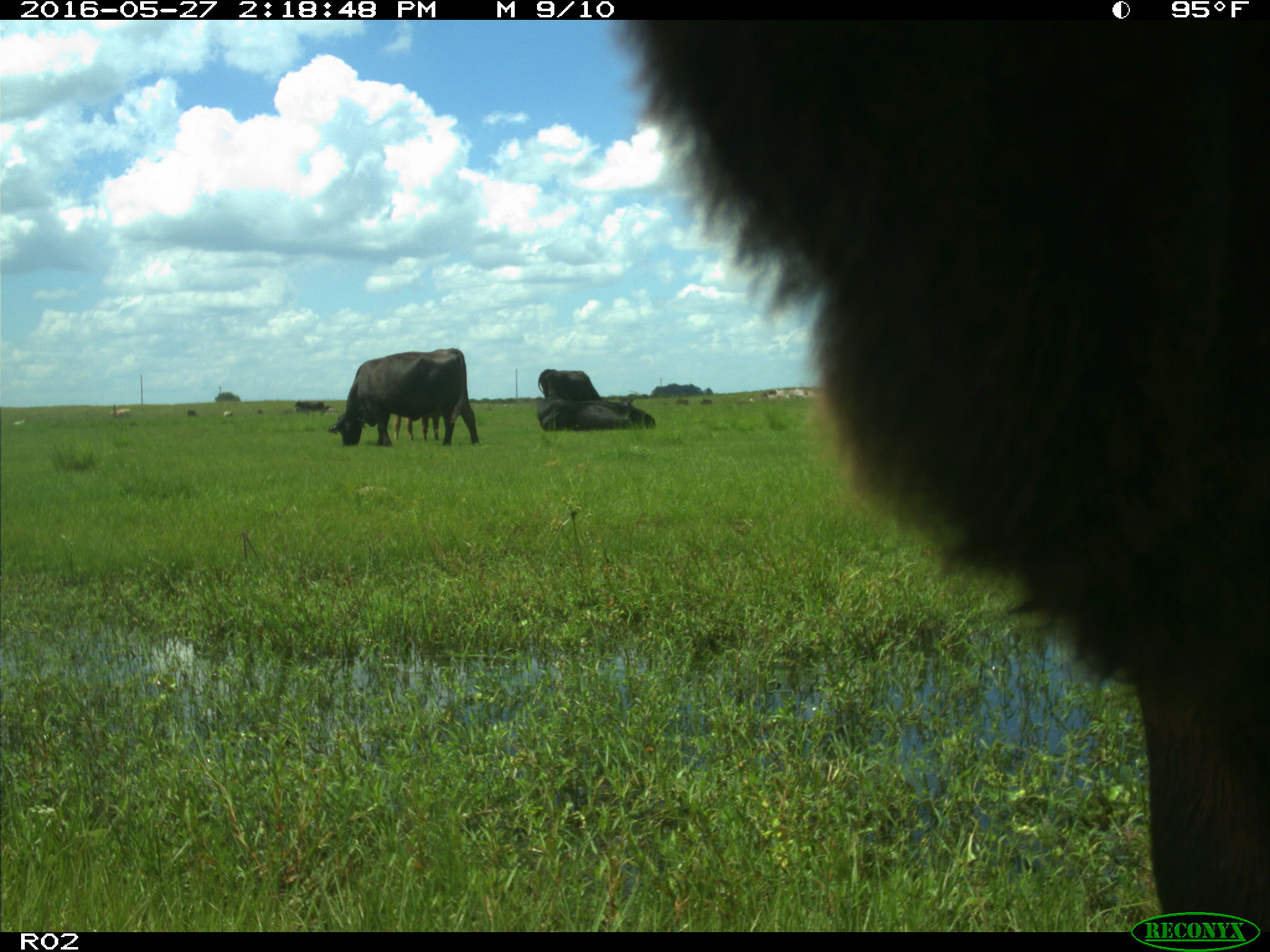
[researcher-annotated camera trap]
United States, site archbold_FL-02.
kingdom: Animalia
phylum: Chordata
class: Mammalia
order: Artiodactyla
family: Bovidae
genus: Bos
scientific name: Bos taurus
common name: domestic cow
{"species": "Bos taurus (domestic cow)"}